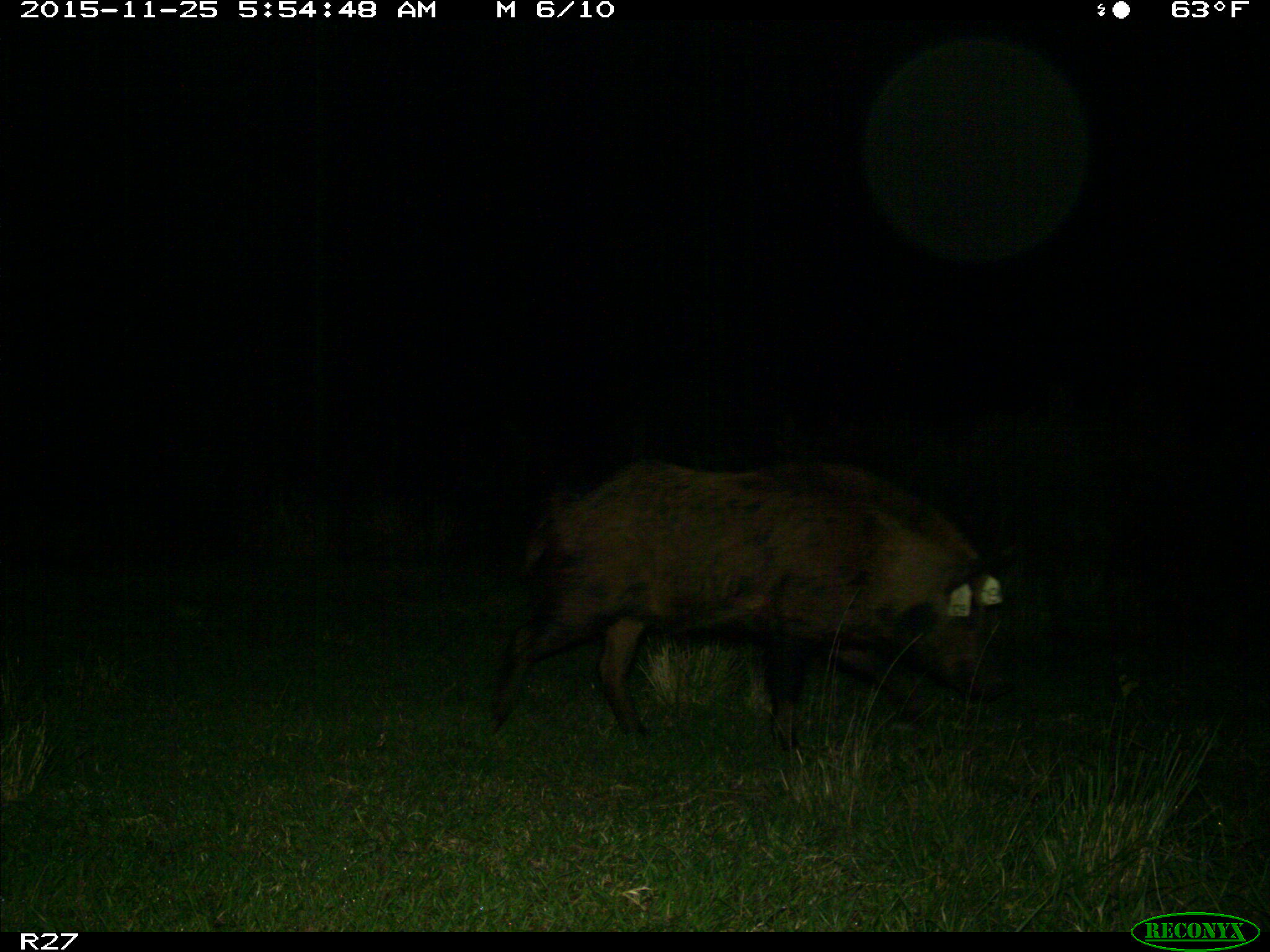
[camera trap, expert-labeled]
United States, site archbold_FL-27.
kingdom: Animalia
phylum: Chordata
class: Mammalia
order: Artiodactyla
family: Suidae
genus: Sus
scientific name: Sus scrofa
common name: wild boar